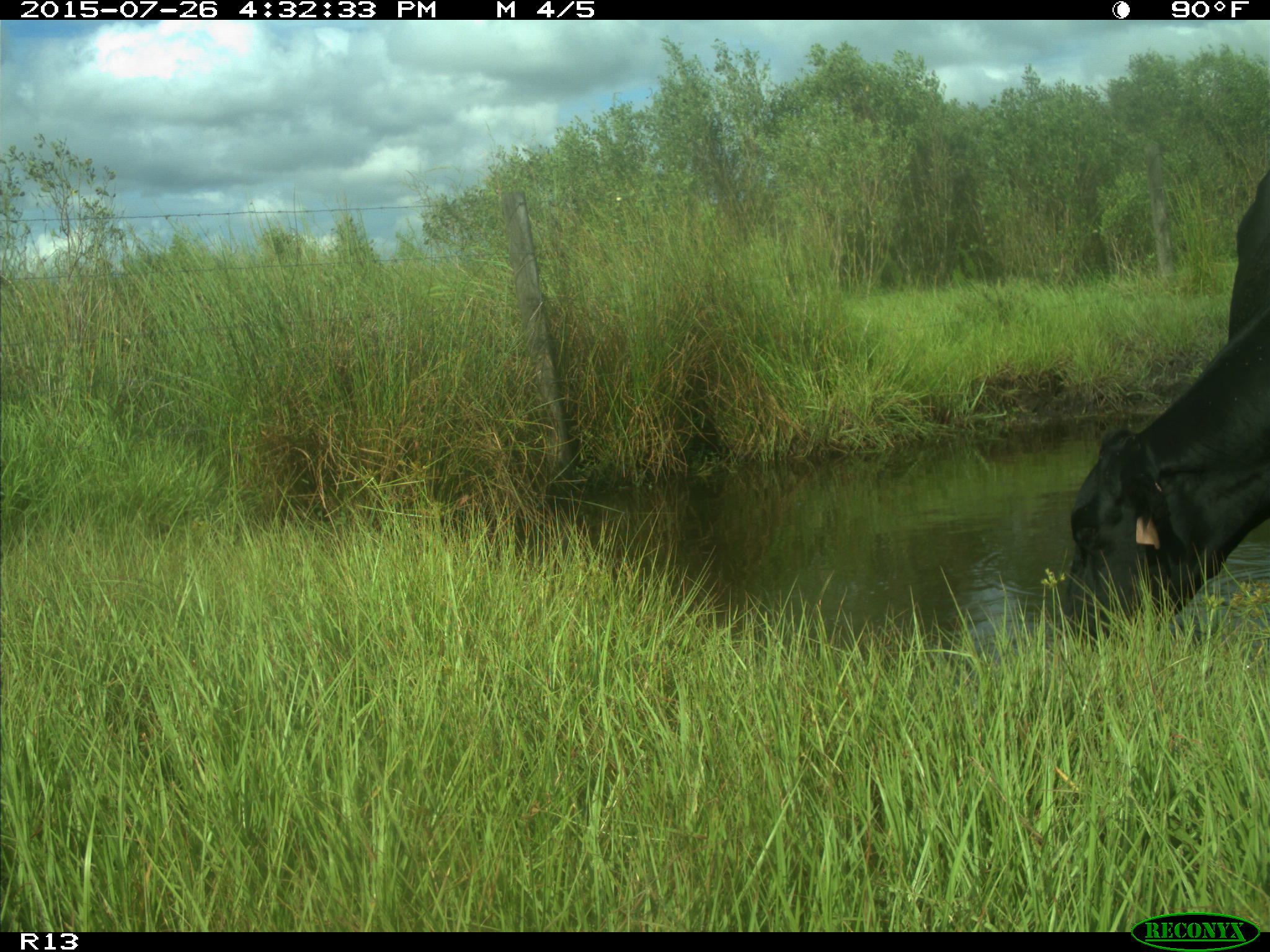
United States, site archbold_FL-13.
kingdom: Animalia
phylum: Chordata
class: Mammalia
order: Artiodactyla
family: Bovidae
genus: Bos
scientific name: Bos taurus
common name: domestic cow